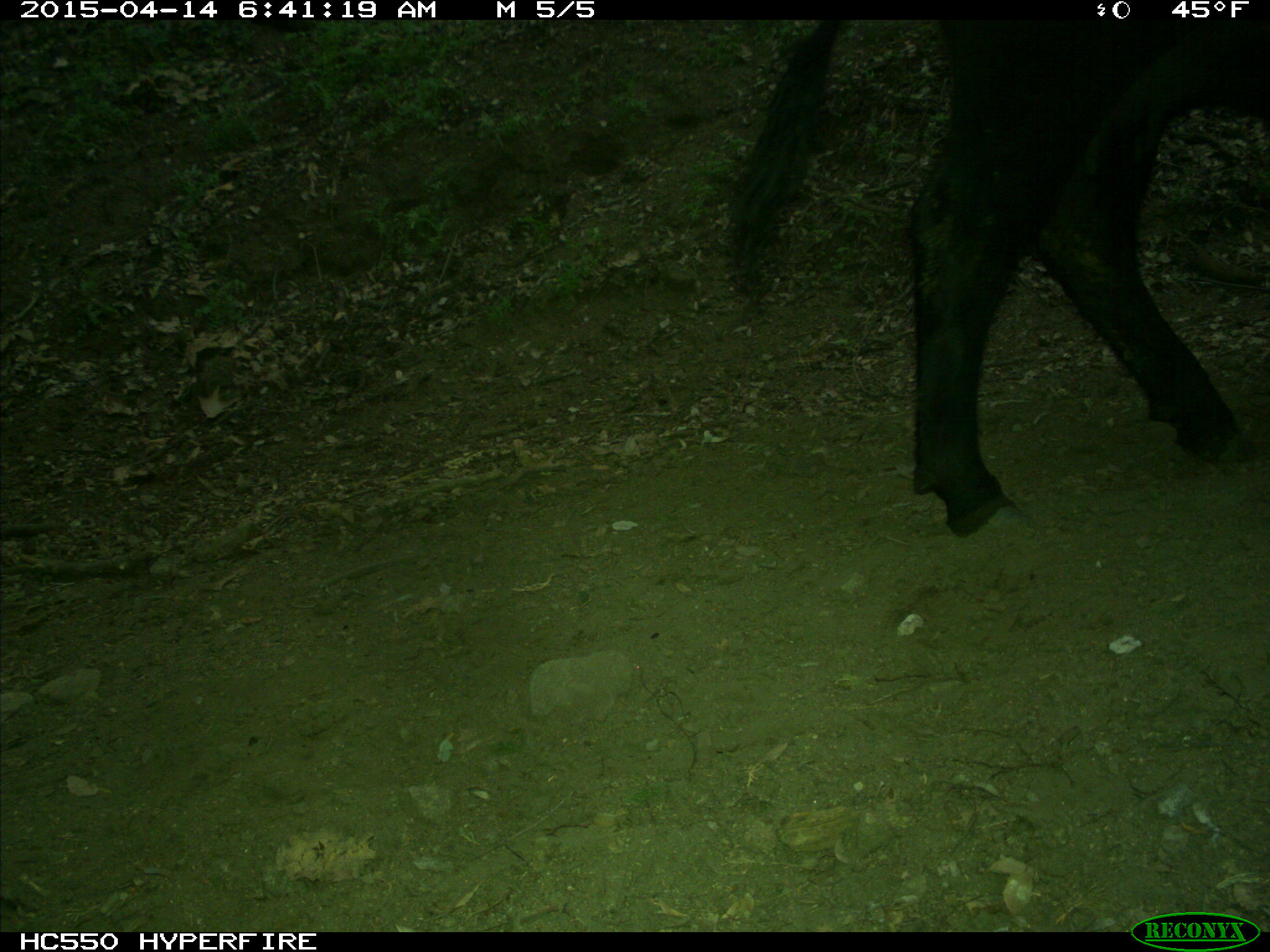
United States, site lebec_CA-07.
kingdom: Animalia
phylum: Chordata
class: Mammalia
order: Artiodactyla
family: Bovidae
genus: Bos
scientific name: Bos taurus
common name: domestic cow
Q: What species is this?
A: Bos taurus (domestic cow).